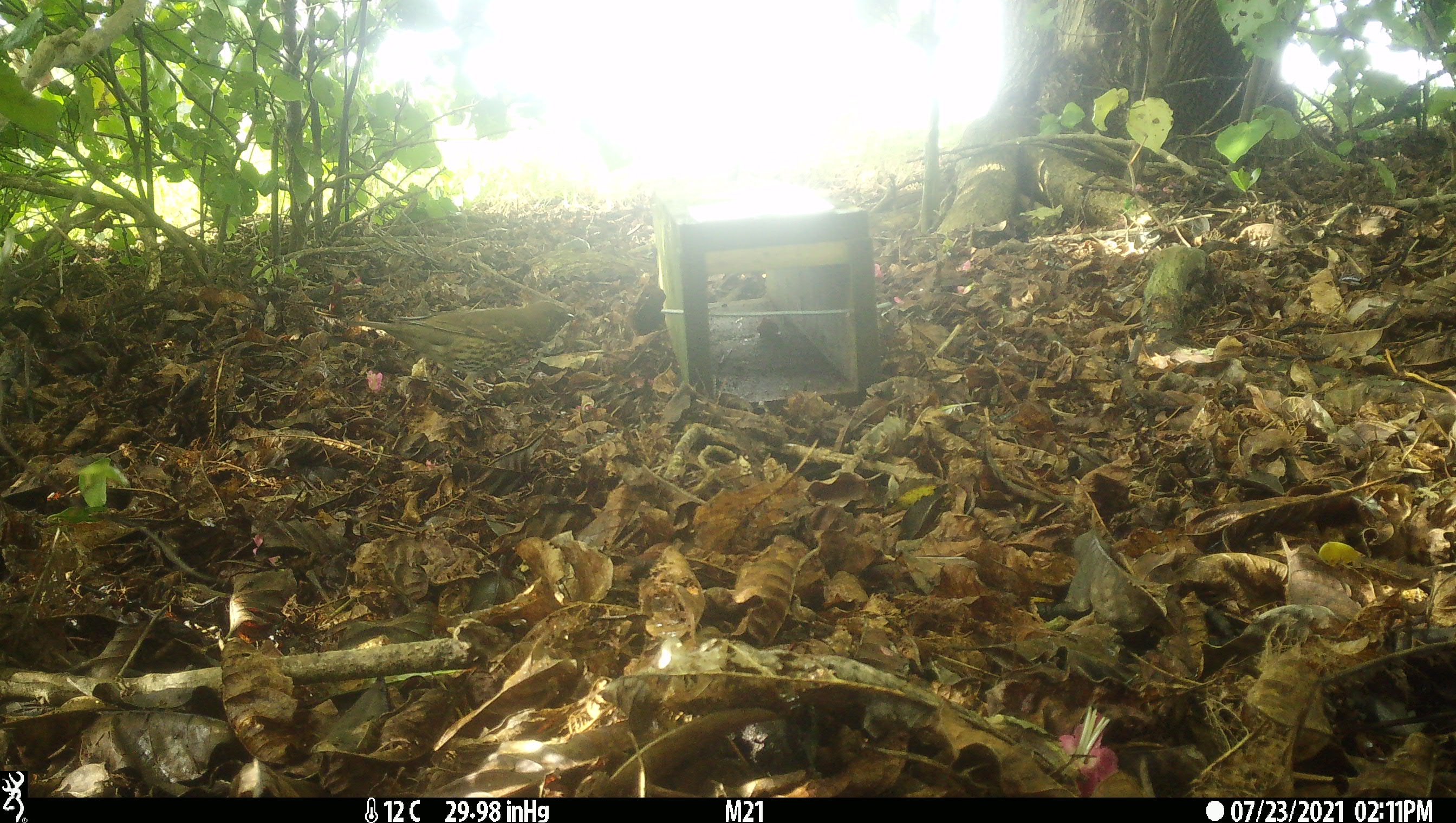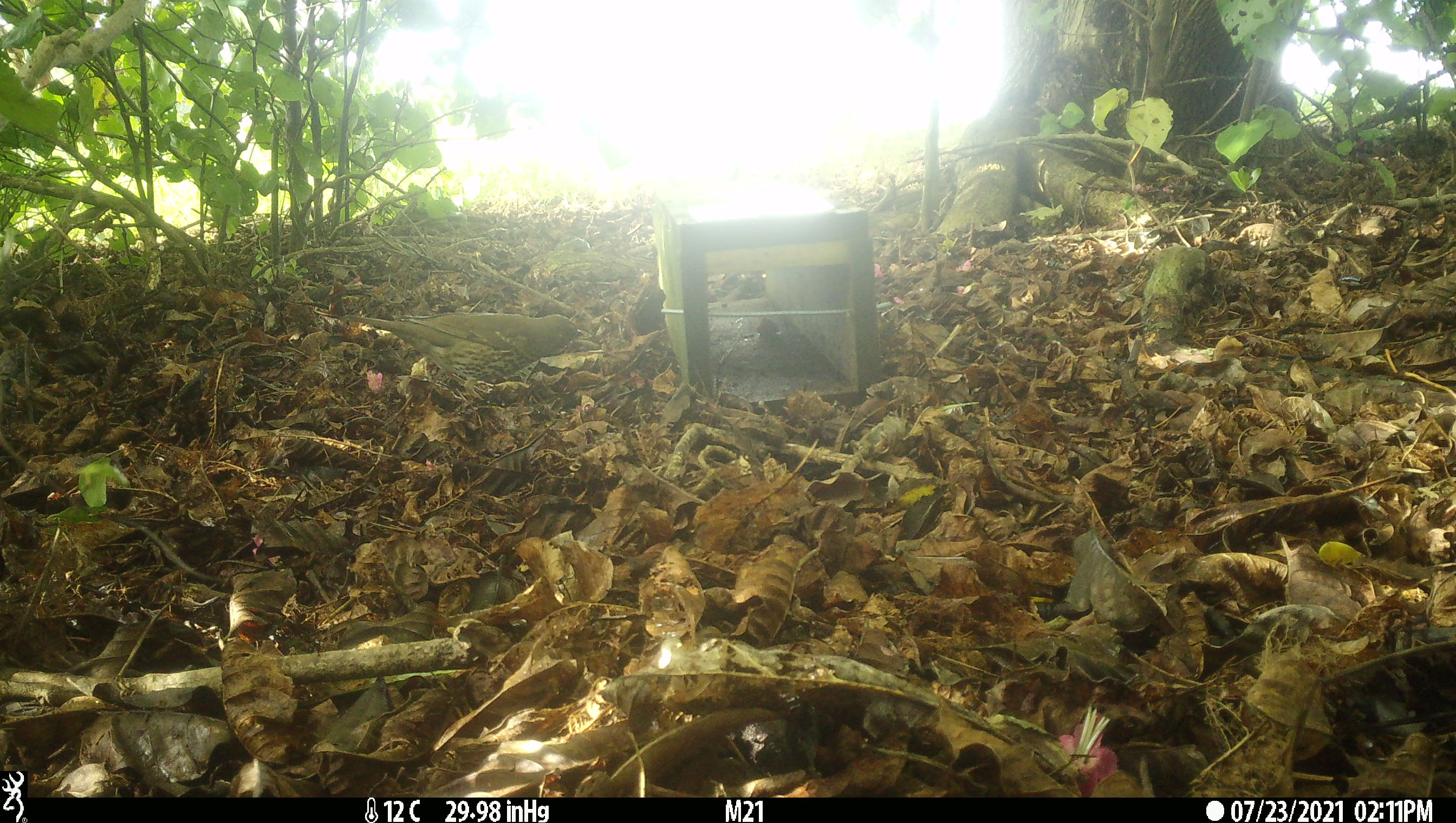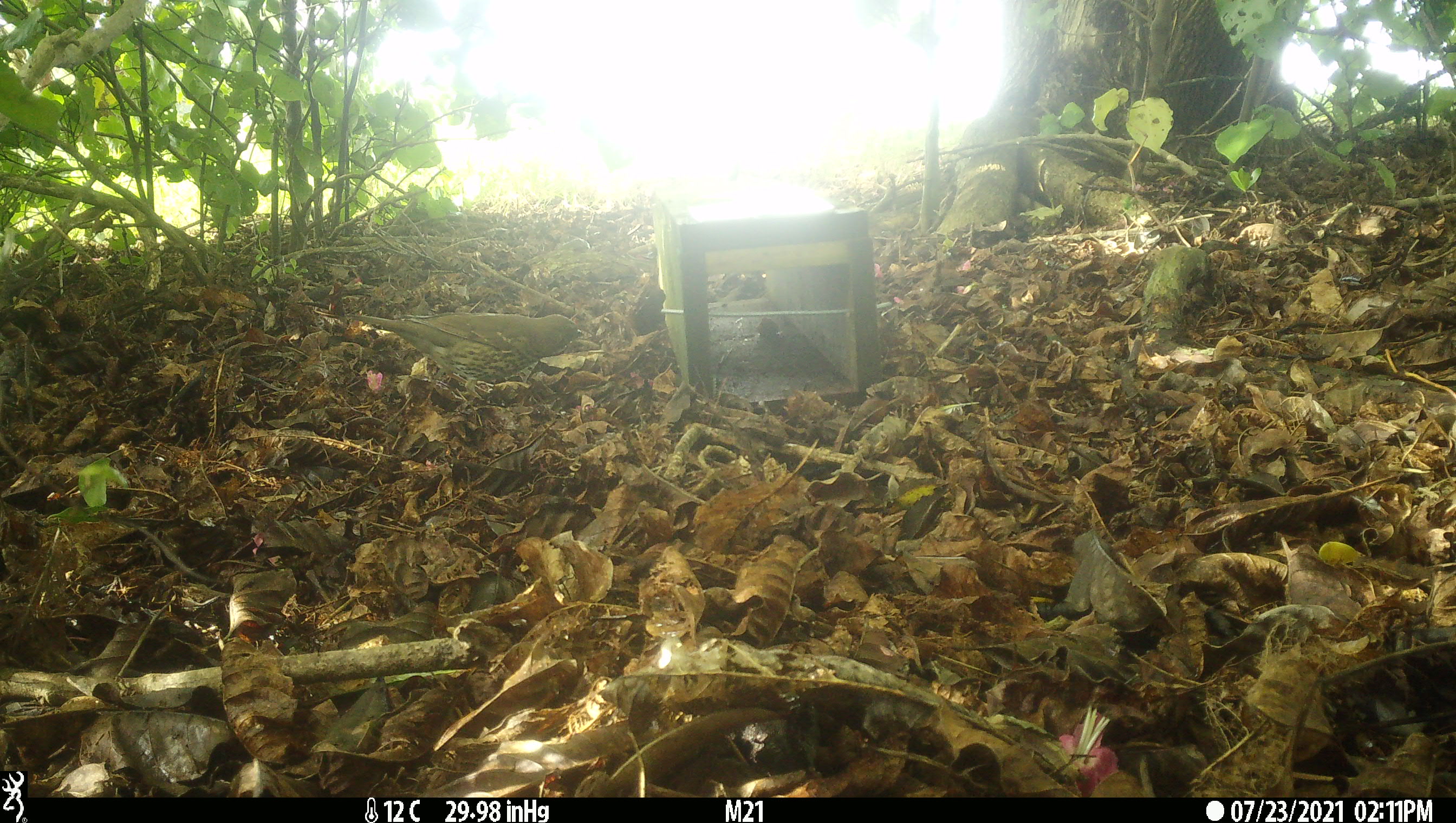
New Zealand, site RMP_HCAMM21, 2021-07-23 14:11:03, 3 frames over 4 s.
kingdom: Animalia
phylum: Chordata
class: Aves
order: Passeriformes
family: Turdidae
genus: Turdus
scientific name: Turdus philomelos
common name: song thrush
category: thrush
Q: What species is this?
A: Thrush (song thrush) (Turdus philomelos).